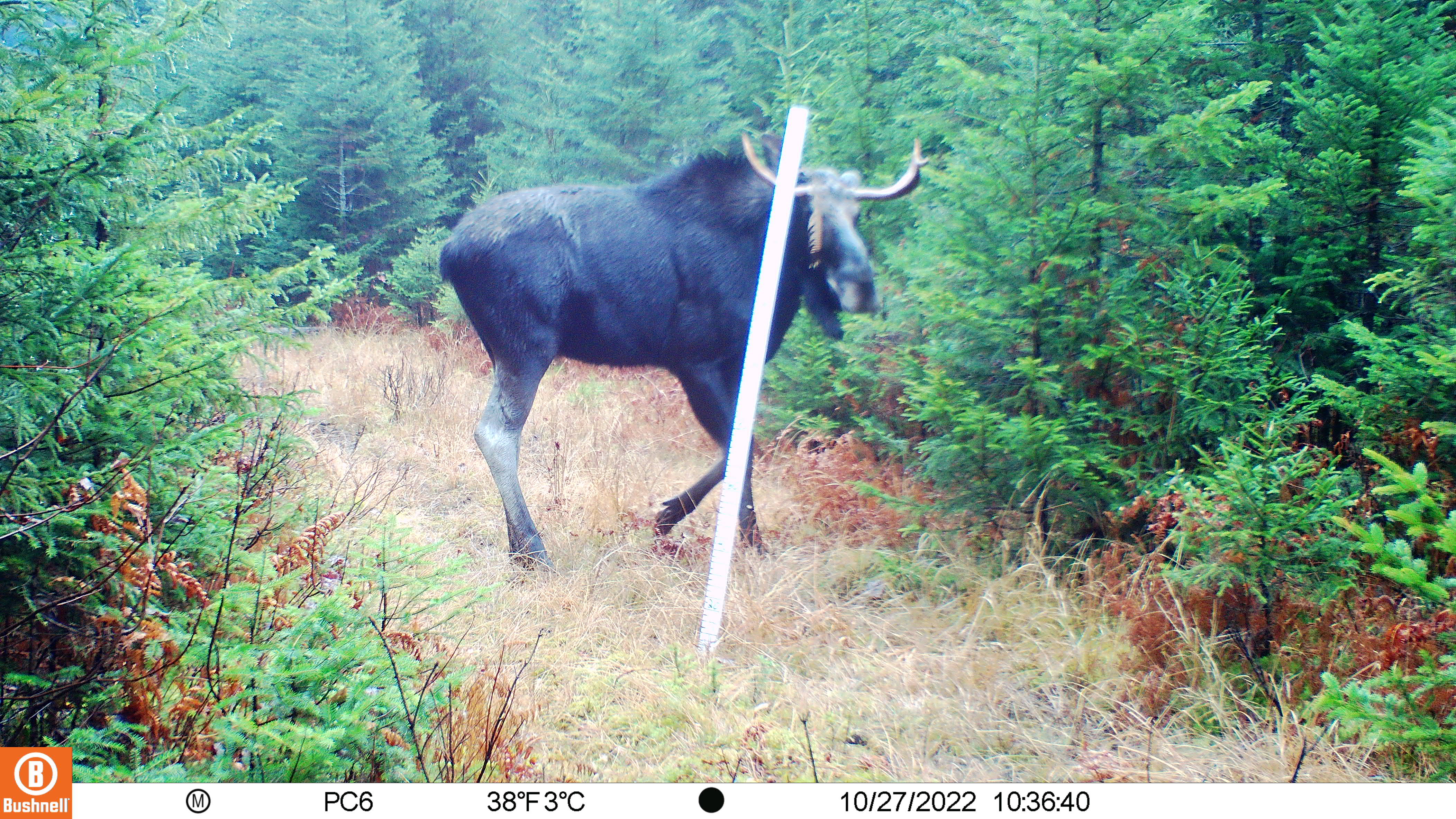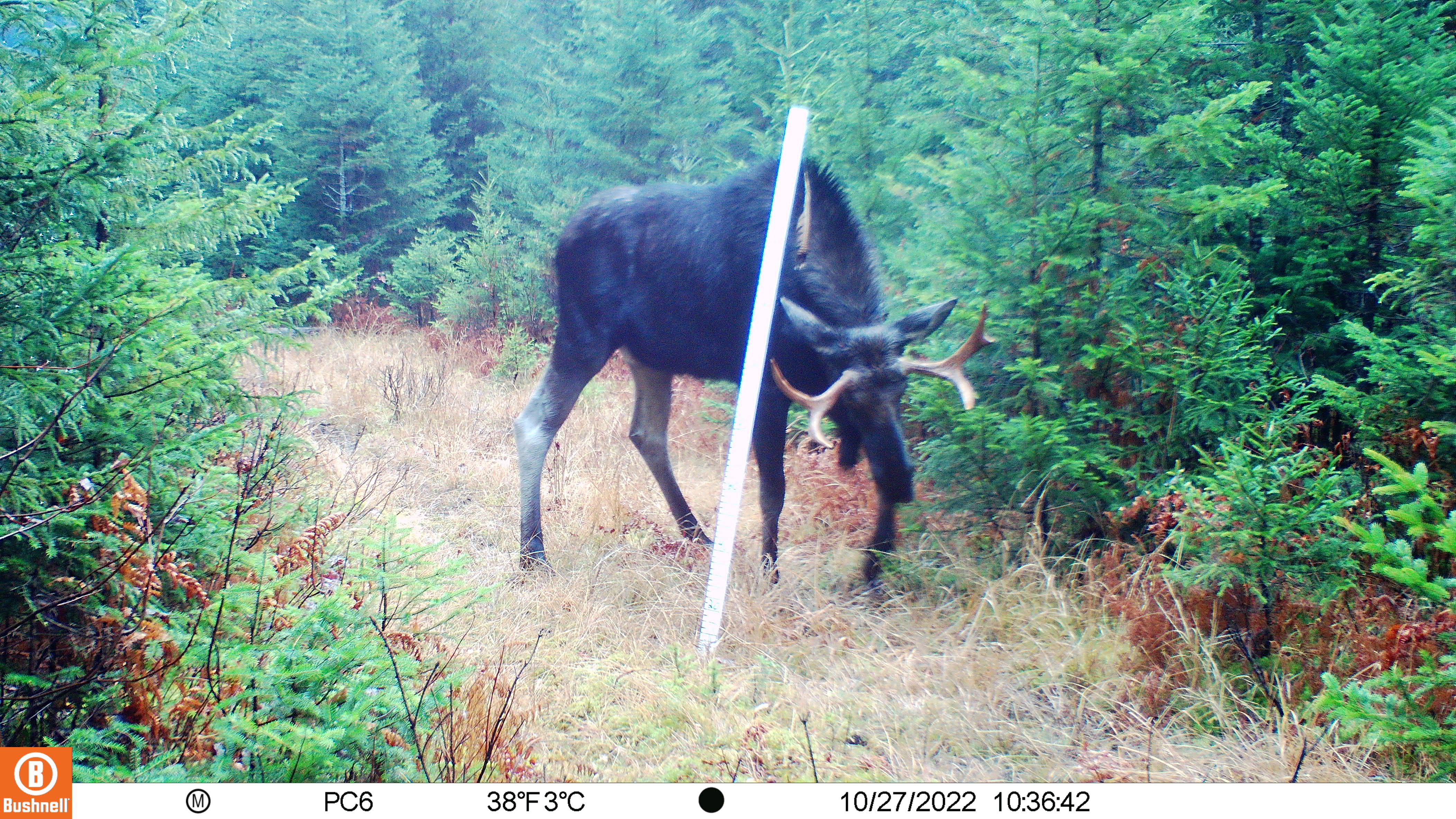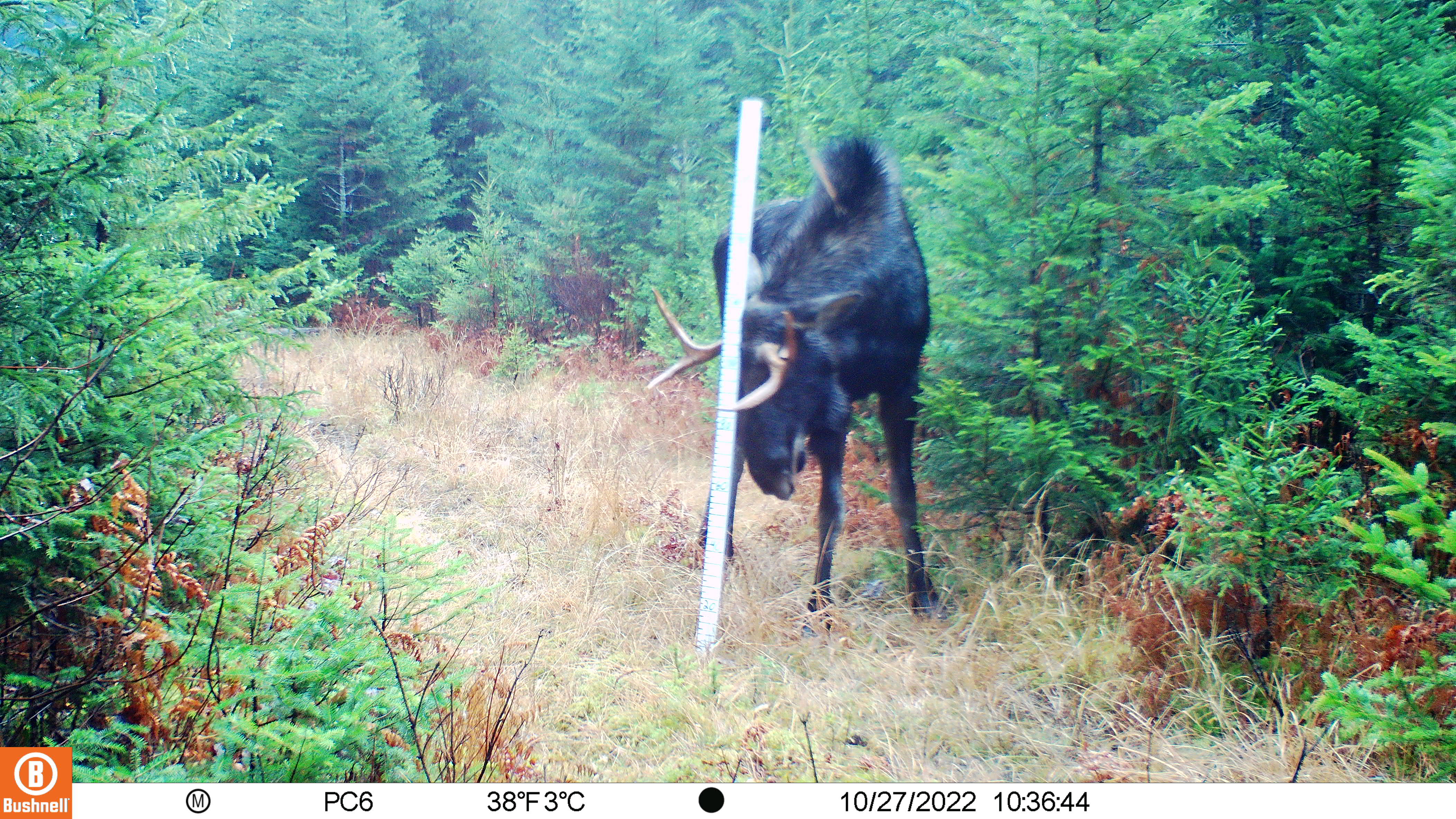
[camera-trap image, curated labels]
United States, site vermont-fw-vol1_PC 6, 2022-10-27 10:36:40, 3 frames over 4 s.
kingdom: Animalia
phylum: Chordata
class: Mammalia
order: Artiodactyla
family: Cervidae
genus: Alces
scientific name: Alces alces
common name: moose